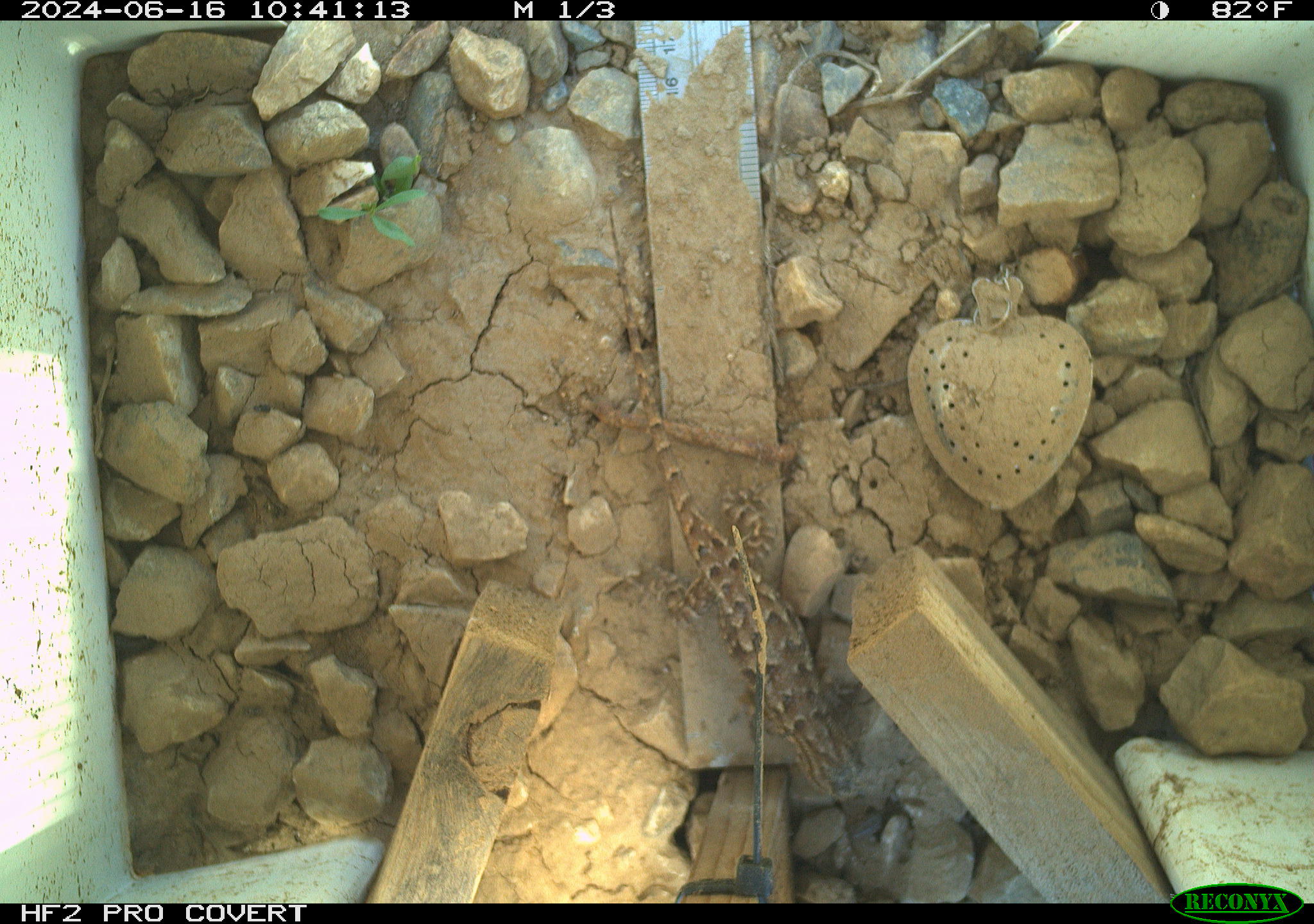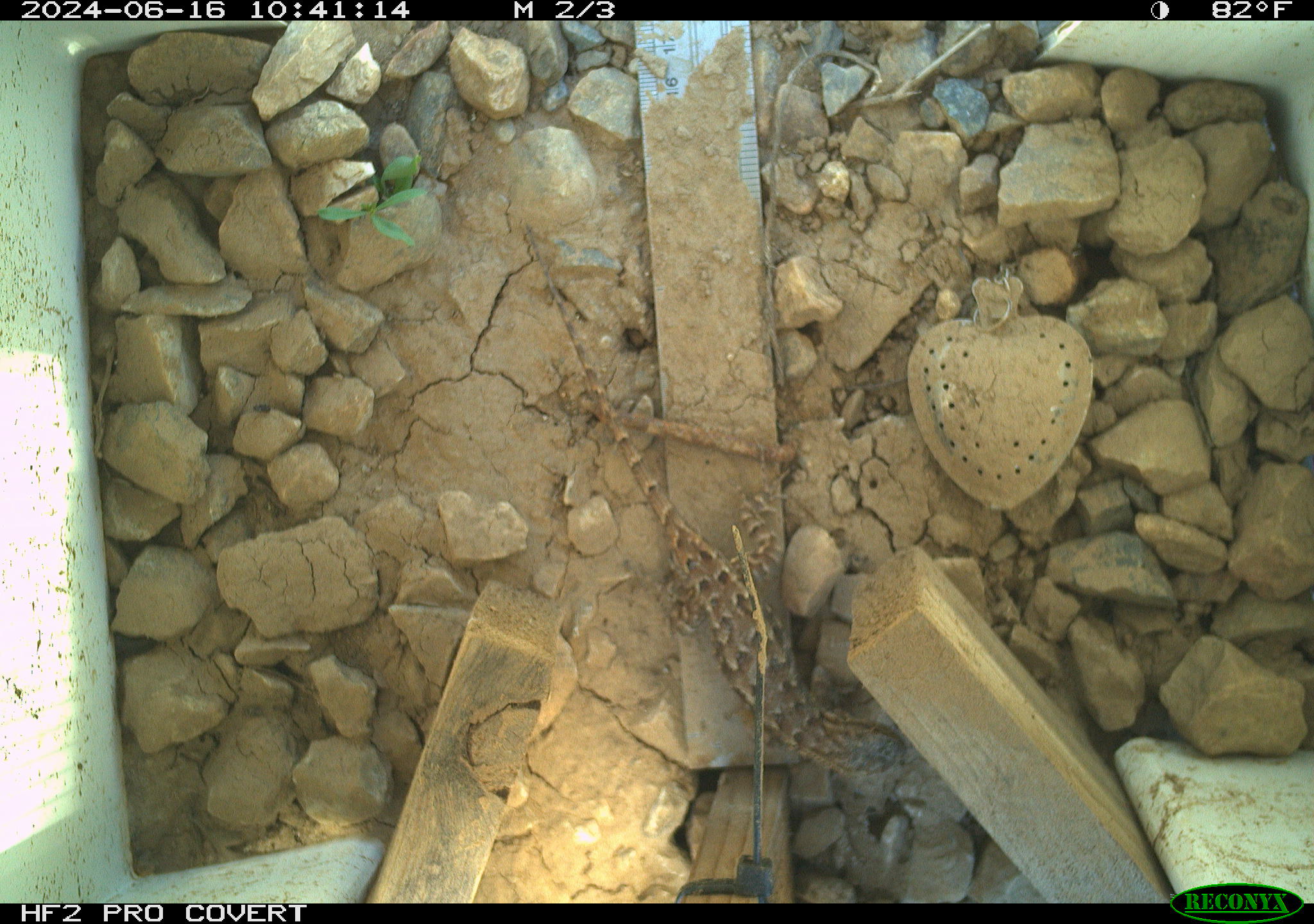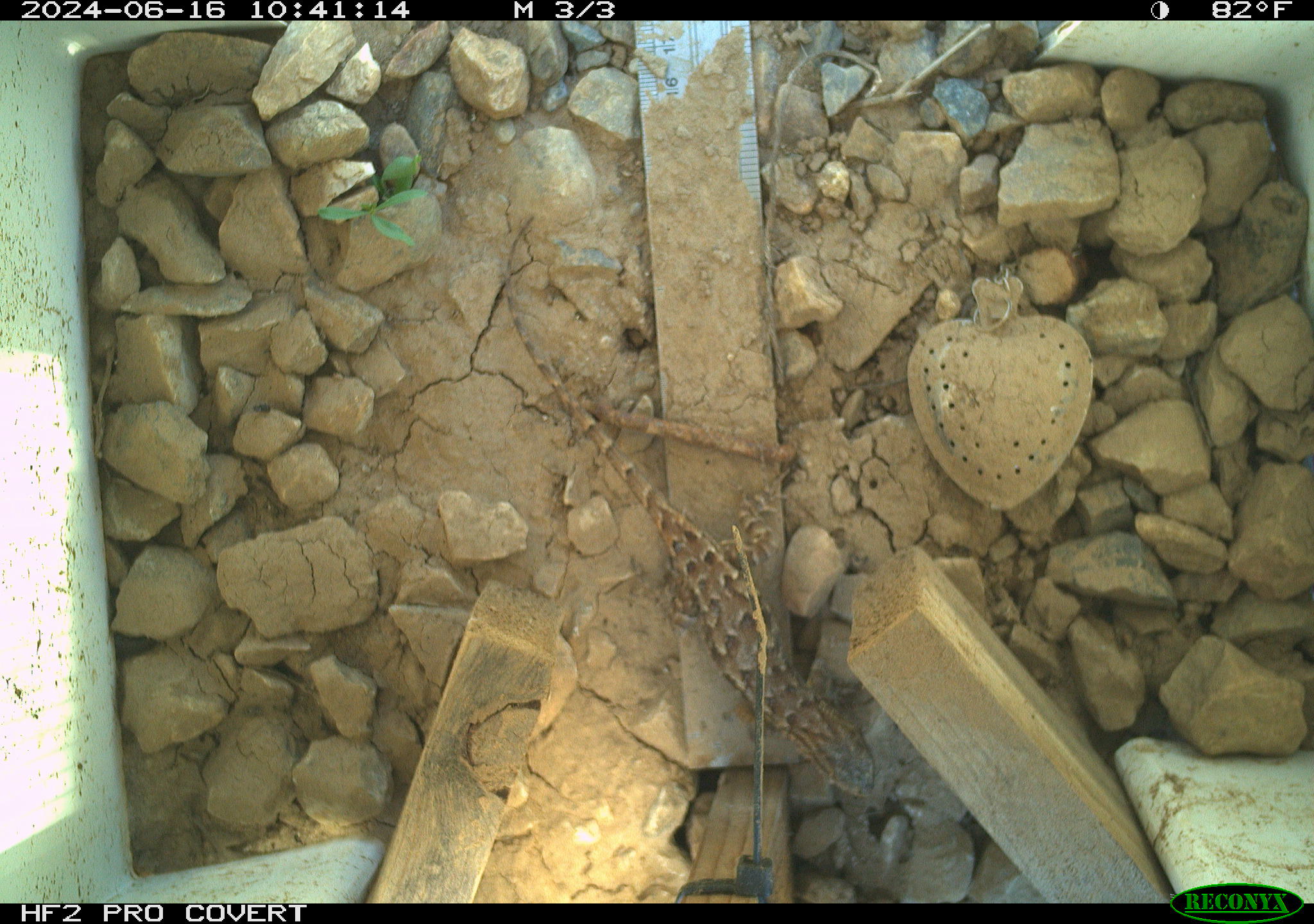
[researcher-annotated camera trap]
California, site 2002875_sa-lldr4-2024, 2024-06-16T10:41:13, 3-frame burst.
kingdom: Animalia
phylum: Chordata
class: Reptilia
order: Squamata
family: Phrynosomatidae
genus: Sceloporus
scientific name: Sceloporus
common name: spiny lizards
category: sceloporus species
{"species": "sceloporus species (spiny lizards) (Sceloporus)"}